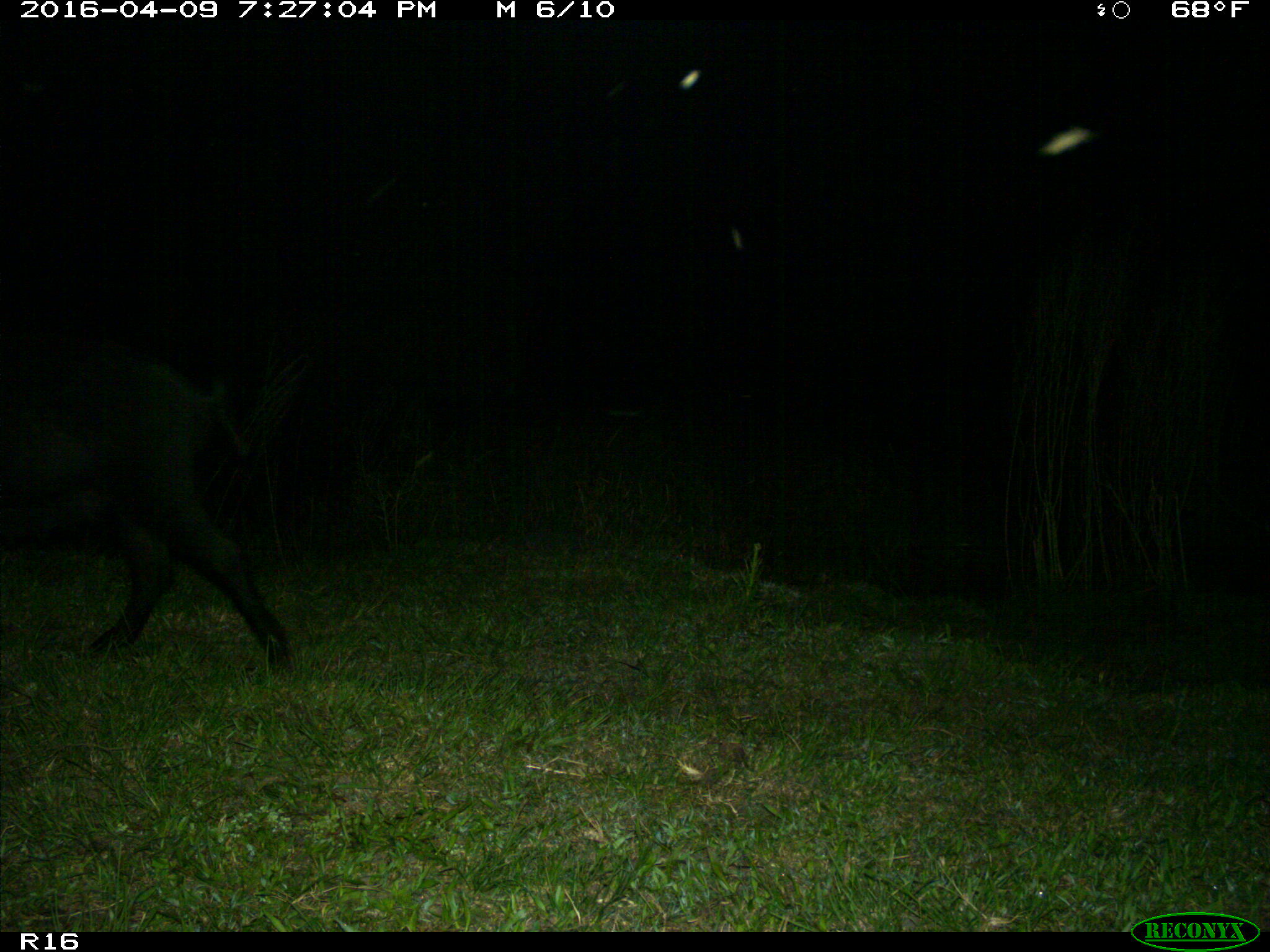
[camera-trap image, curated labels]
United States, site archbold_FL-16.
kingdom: Animalia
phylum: Chordata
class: Mammalia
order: Artiodactyla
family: Suidae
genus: Sus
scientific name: Sus scrofa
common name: wild boar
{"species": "Sus scrofa (wild boar)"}